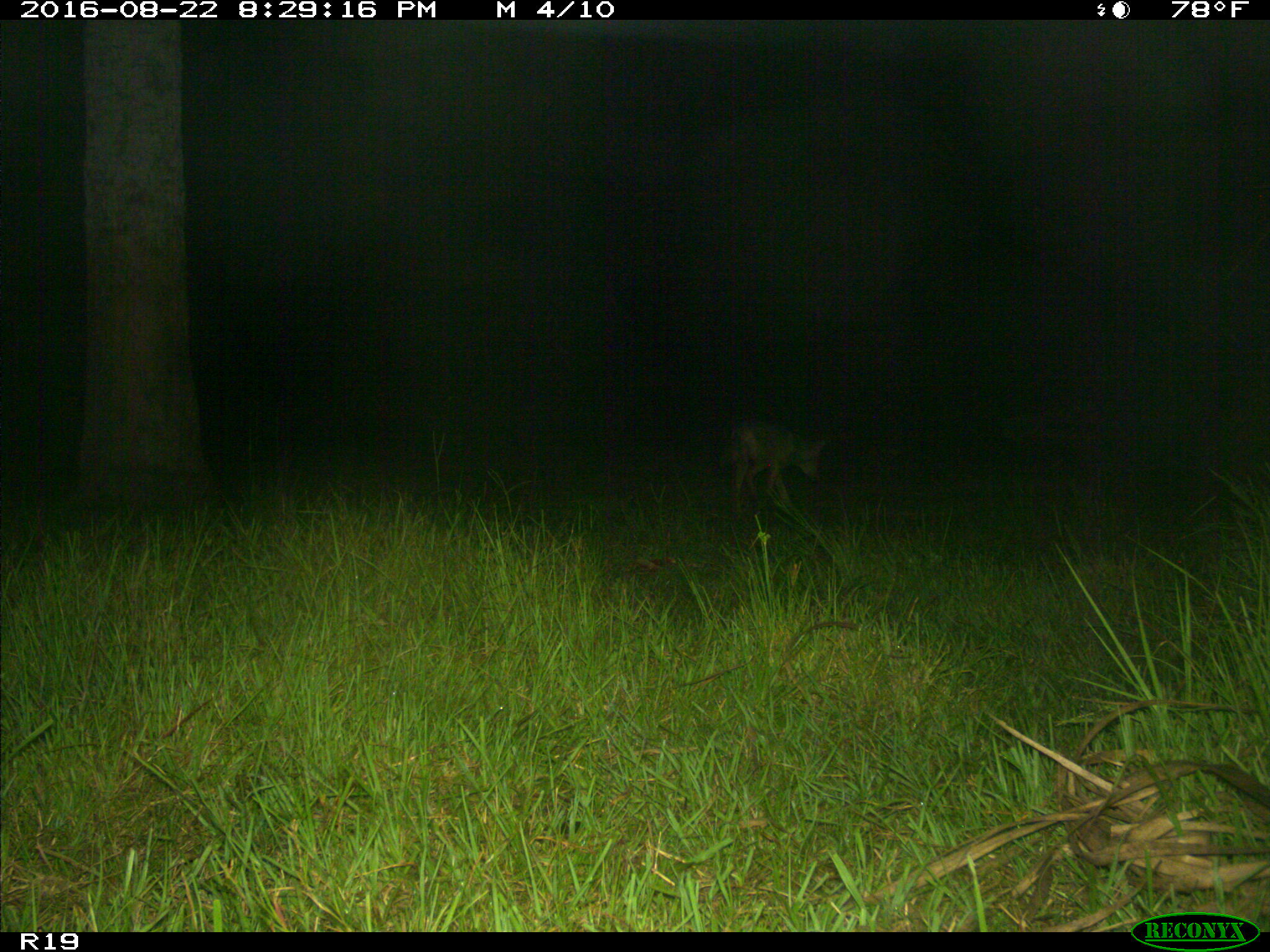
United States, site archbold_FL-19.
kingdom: Animalia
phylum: Chordata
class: Mammalia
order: Carnivora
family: Canidae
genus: Canis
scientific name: Canis latrans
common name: coyote